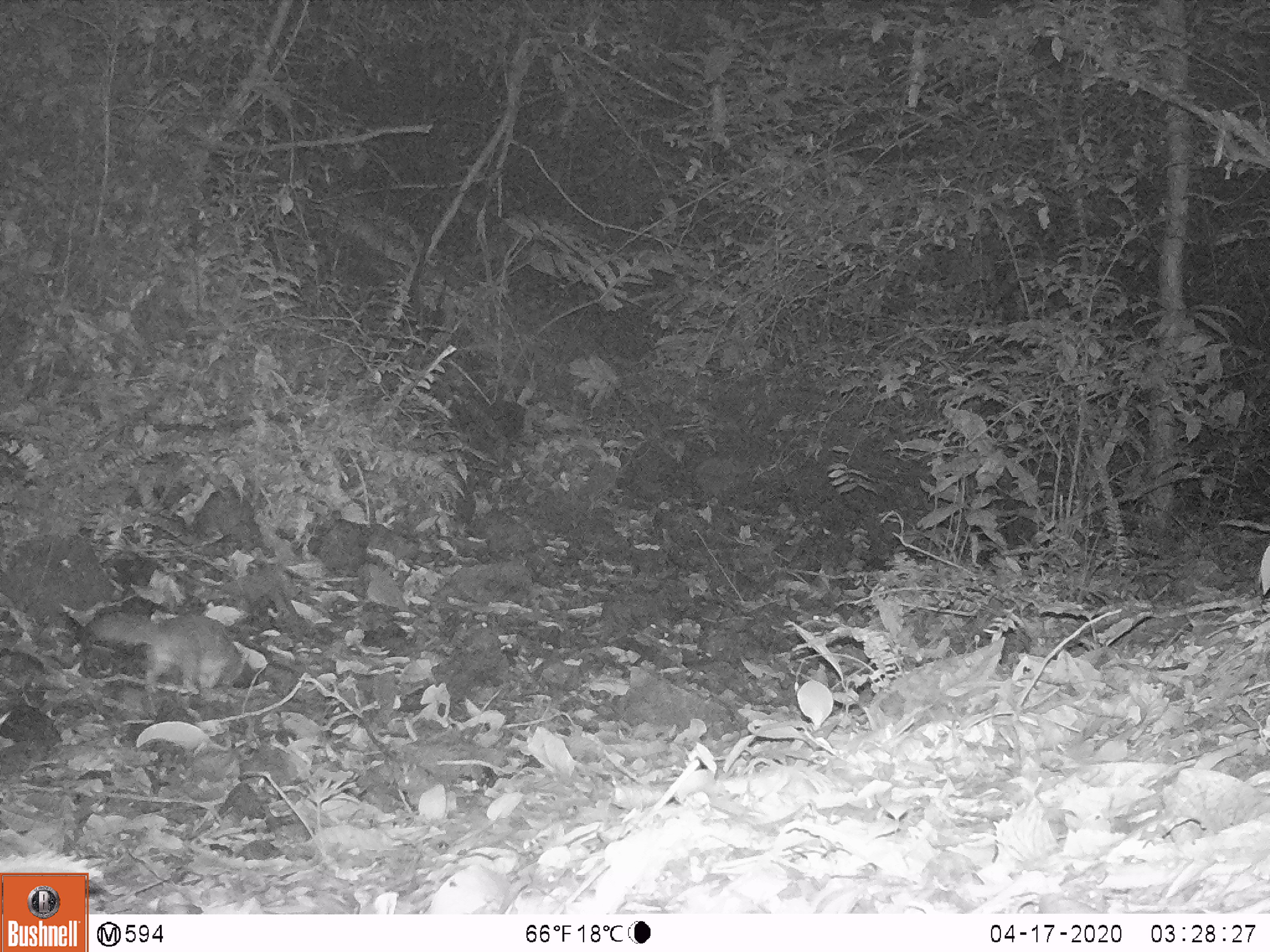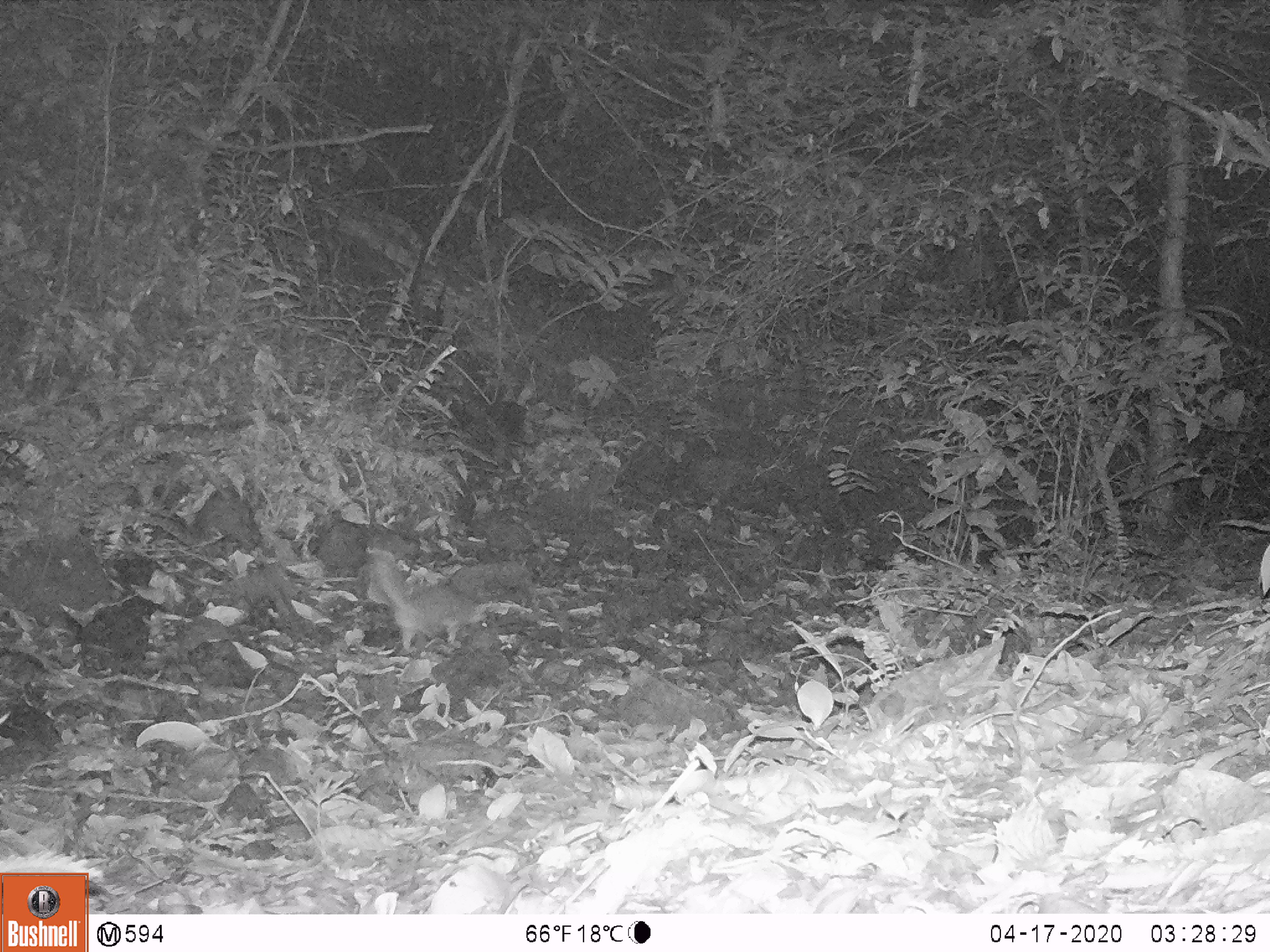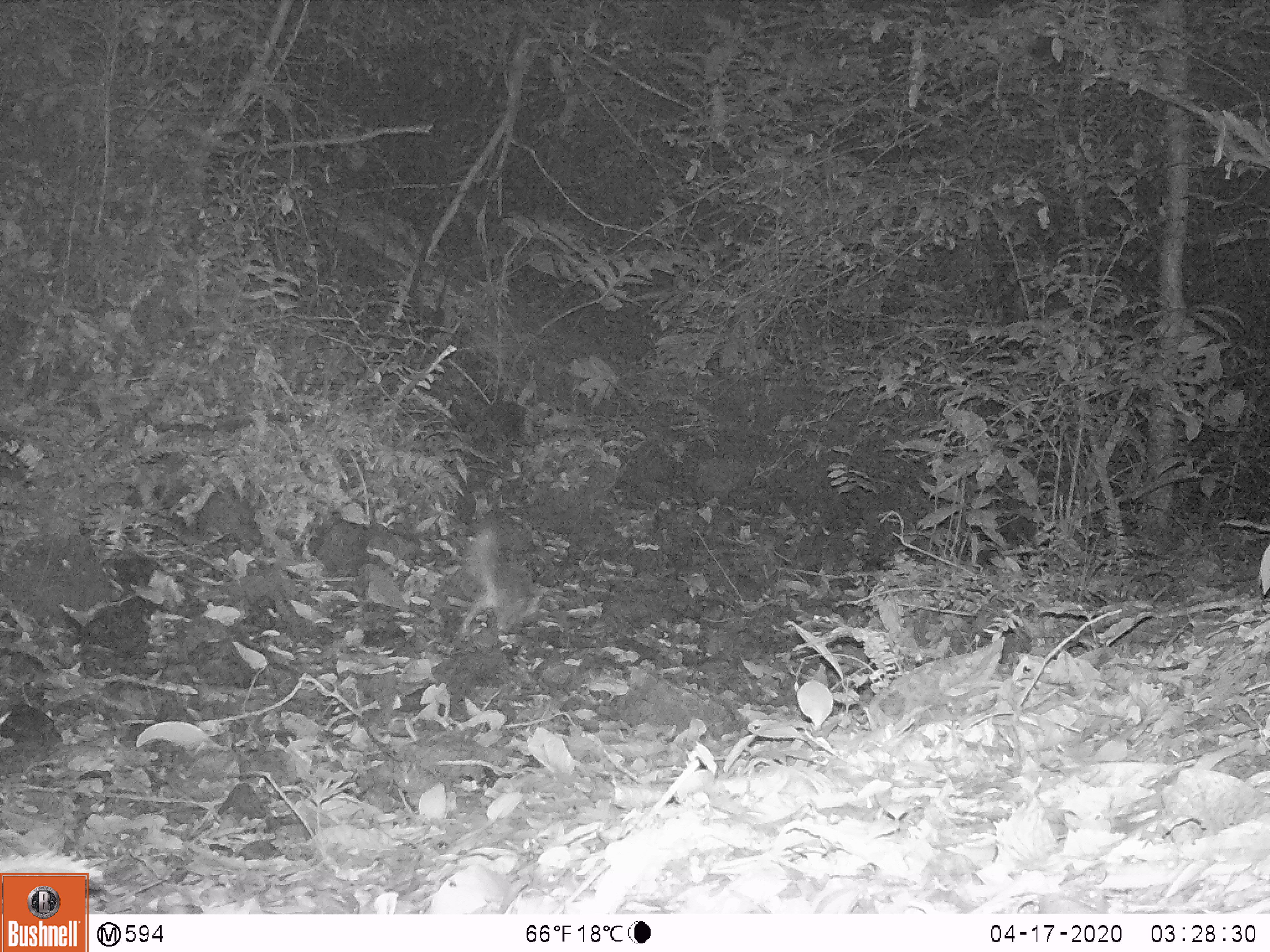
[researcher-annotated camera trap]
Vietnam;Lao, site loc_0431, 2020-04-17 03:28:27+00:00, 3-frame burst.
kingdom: Animalia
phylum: Chordata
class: Mammalia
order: Carnivora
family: Mustelidae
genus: Melogale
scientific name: Melogale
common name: ferret badger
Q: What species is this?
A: Ferret badger (Melogale).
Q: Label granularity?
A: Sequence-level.